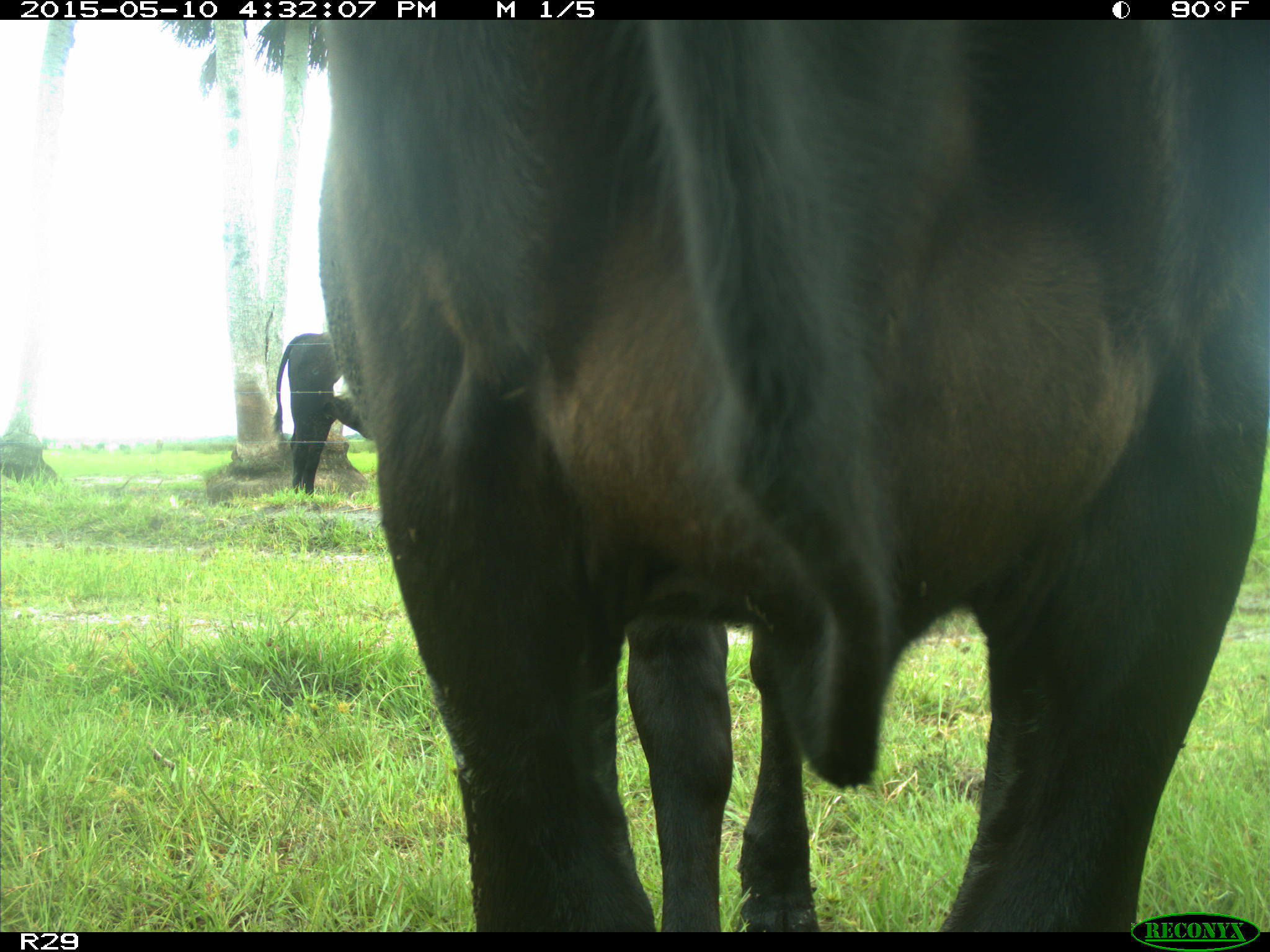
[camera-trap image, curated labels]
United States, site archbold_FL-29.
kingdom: Animalia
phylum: Chordata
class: Mammalia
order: Artiodactyla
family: Bovidae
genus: Bos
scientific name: Bos taurus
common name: domestic cow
Bos taurus (domestic cow).